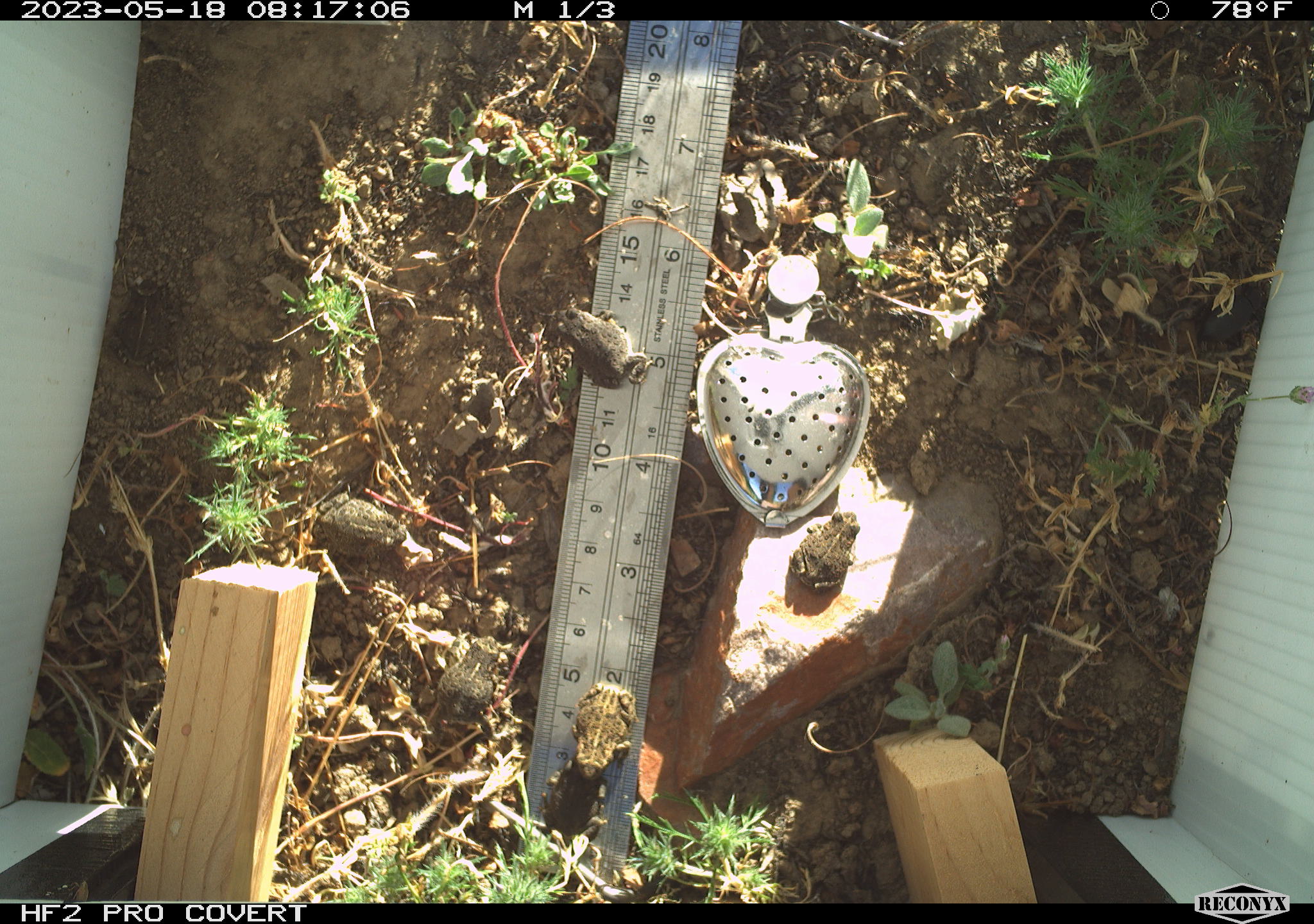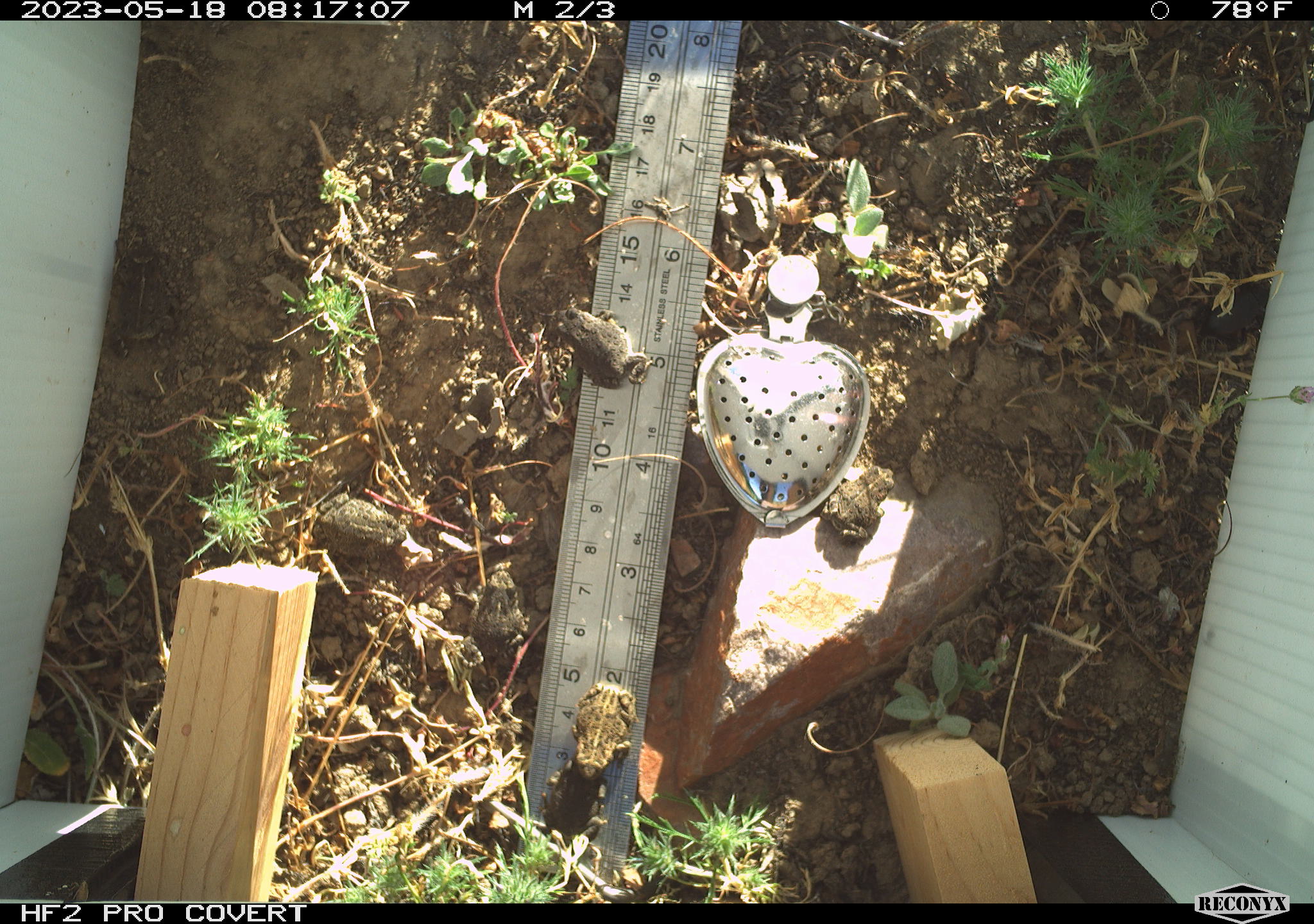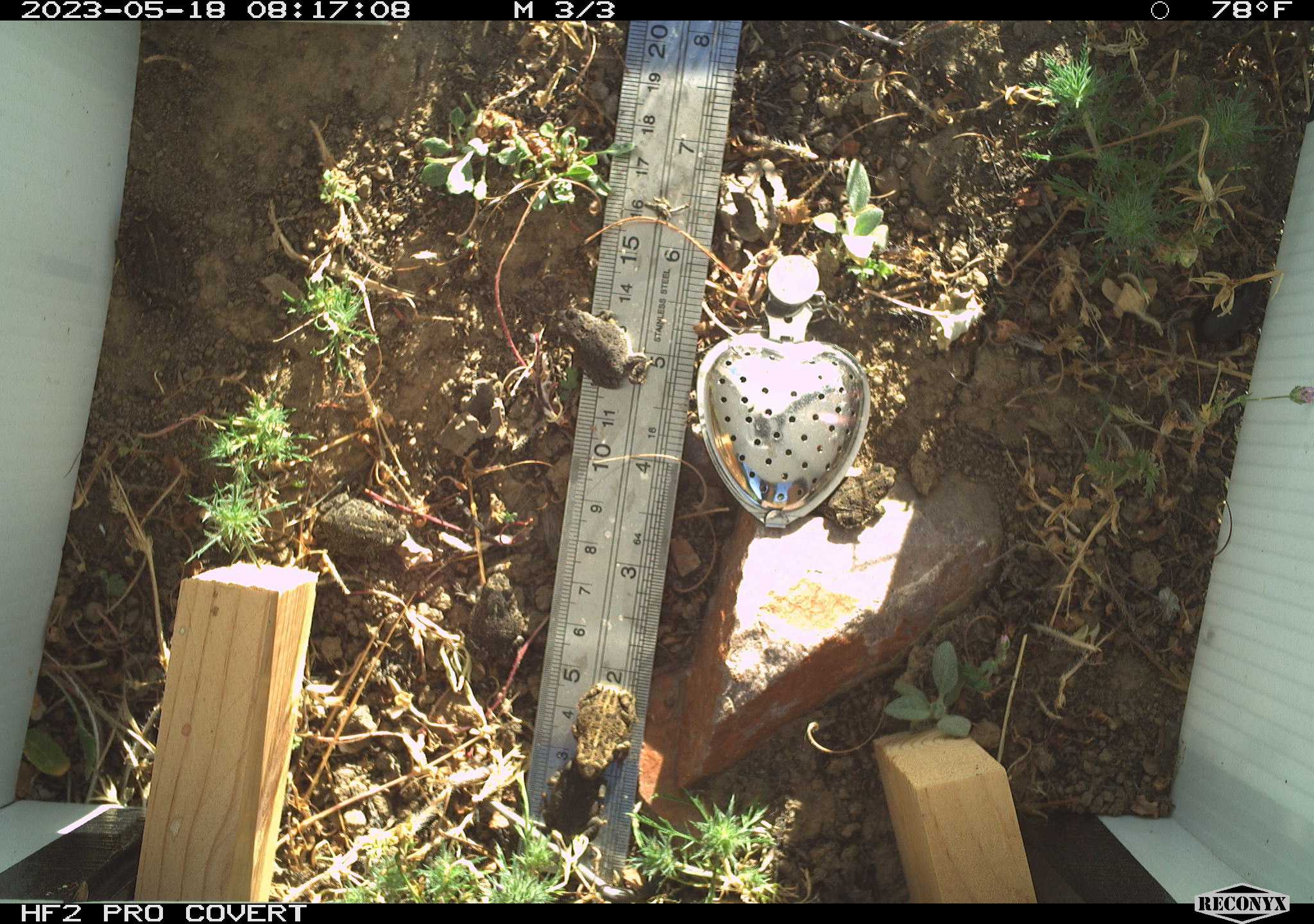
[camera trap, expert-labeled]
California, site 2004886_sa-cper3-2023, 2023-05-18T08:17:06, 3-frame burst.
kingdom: Animalia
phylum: Chordata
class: Amphibia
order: Anura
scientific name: Anura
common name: frogs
Frogs (Anura).